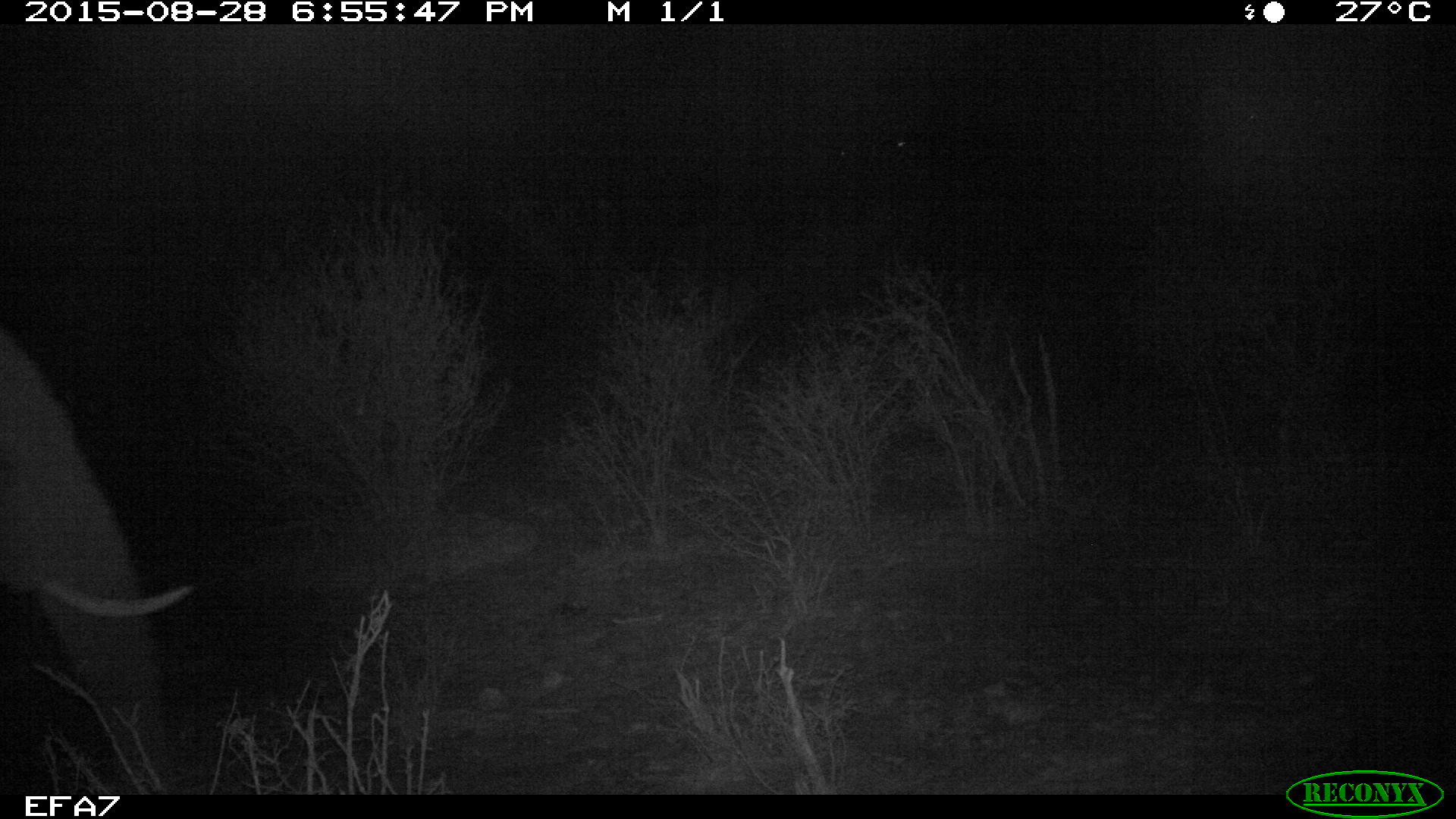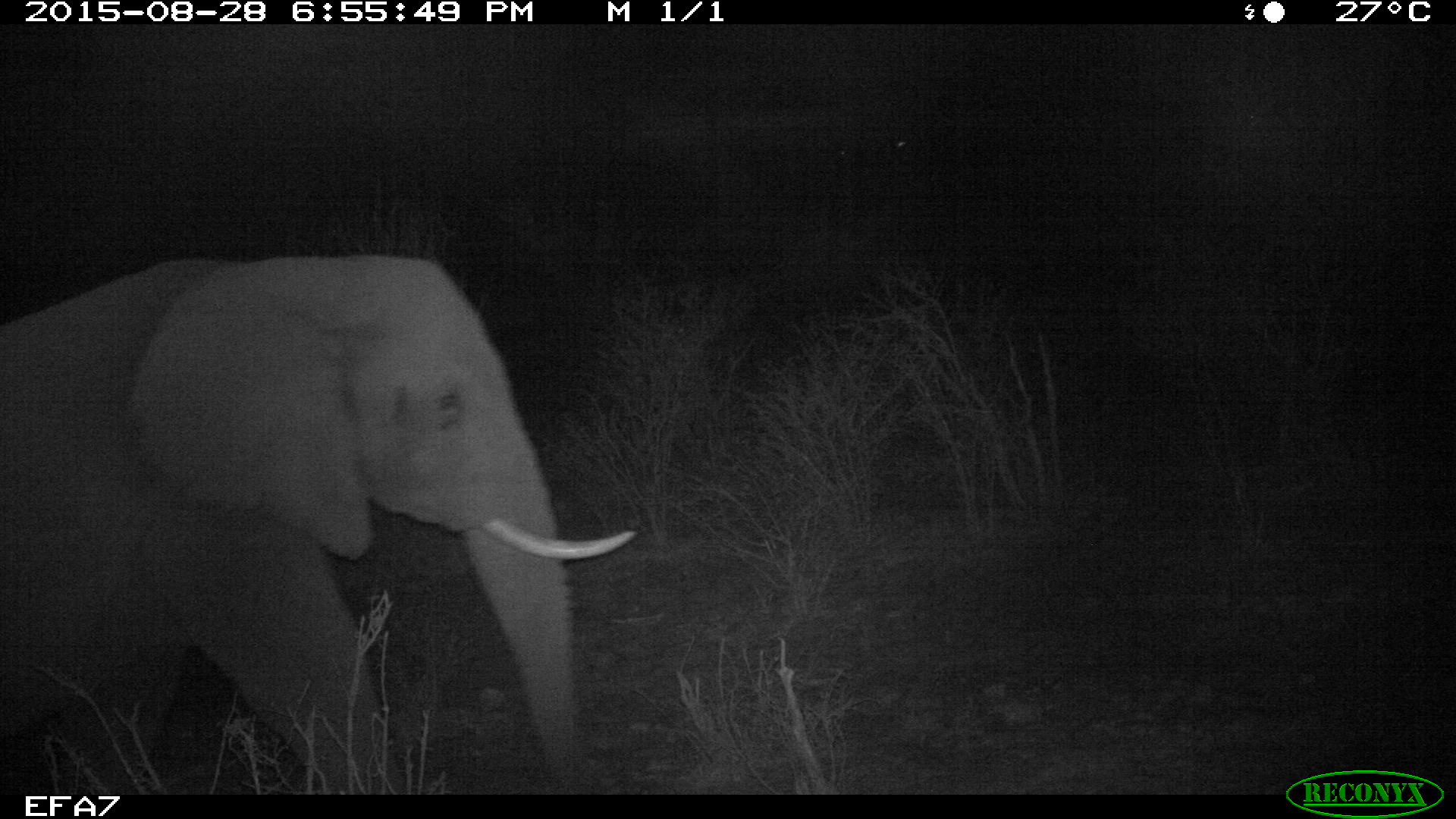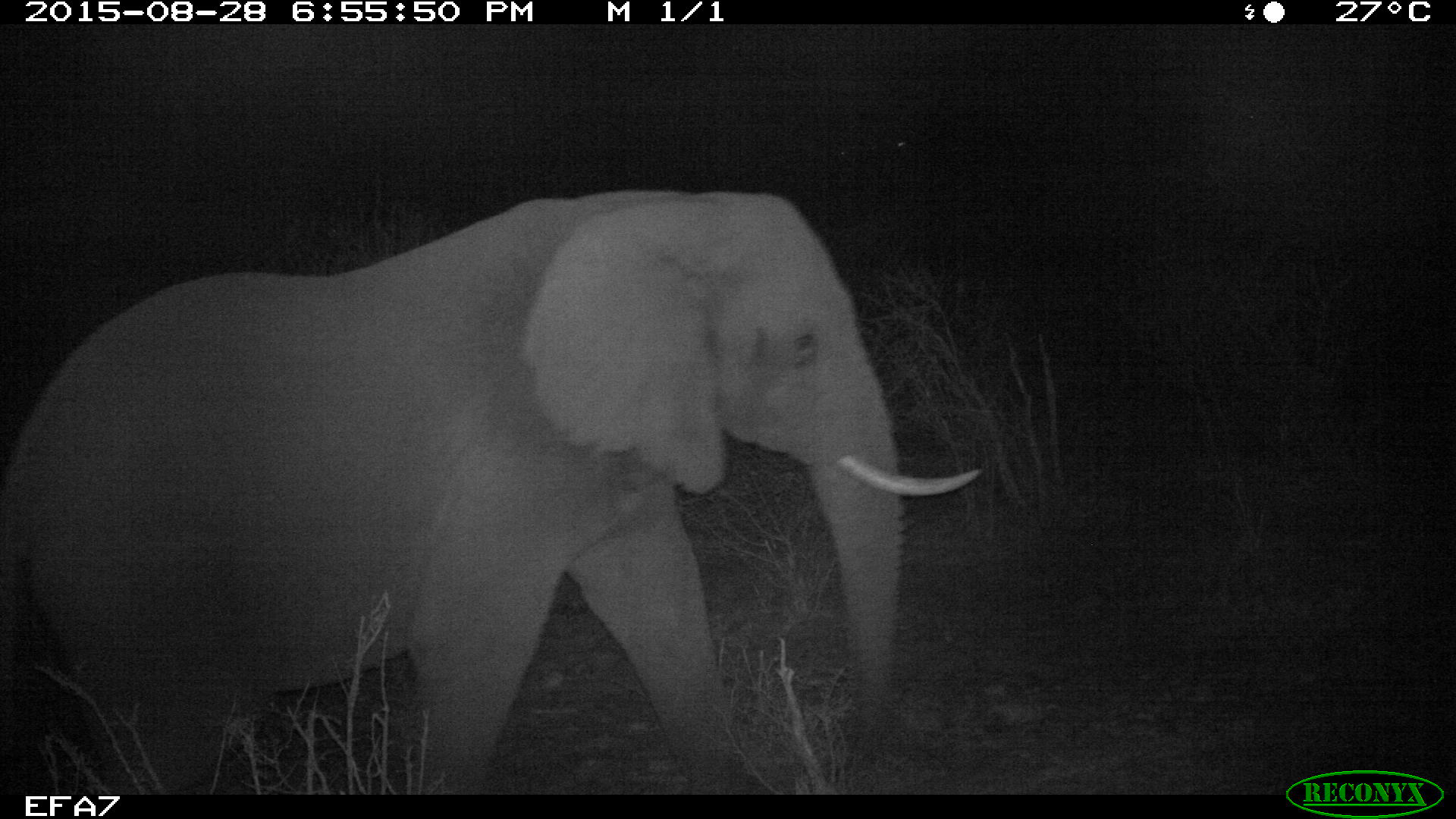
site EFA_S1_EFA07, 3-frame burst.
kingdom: Animalia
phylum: Chordata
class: Mammalia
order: Proboscidea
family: Elephantidae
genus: Loxodonta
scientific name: Loxodonta africana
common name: african bush elephant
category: elephant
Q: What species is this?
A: Elephant (african bush elephant) (Loxodonta africana).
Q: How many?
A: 1.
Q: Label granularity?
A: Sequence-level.